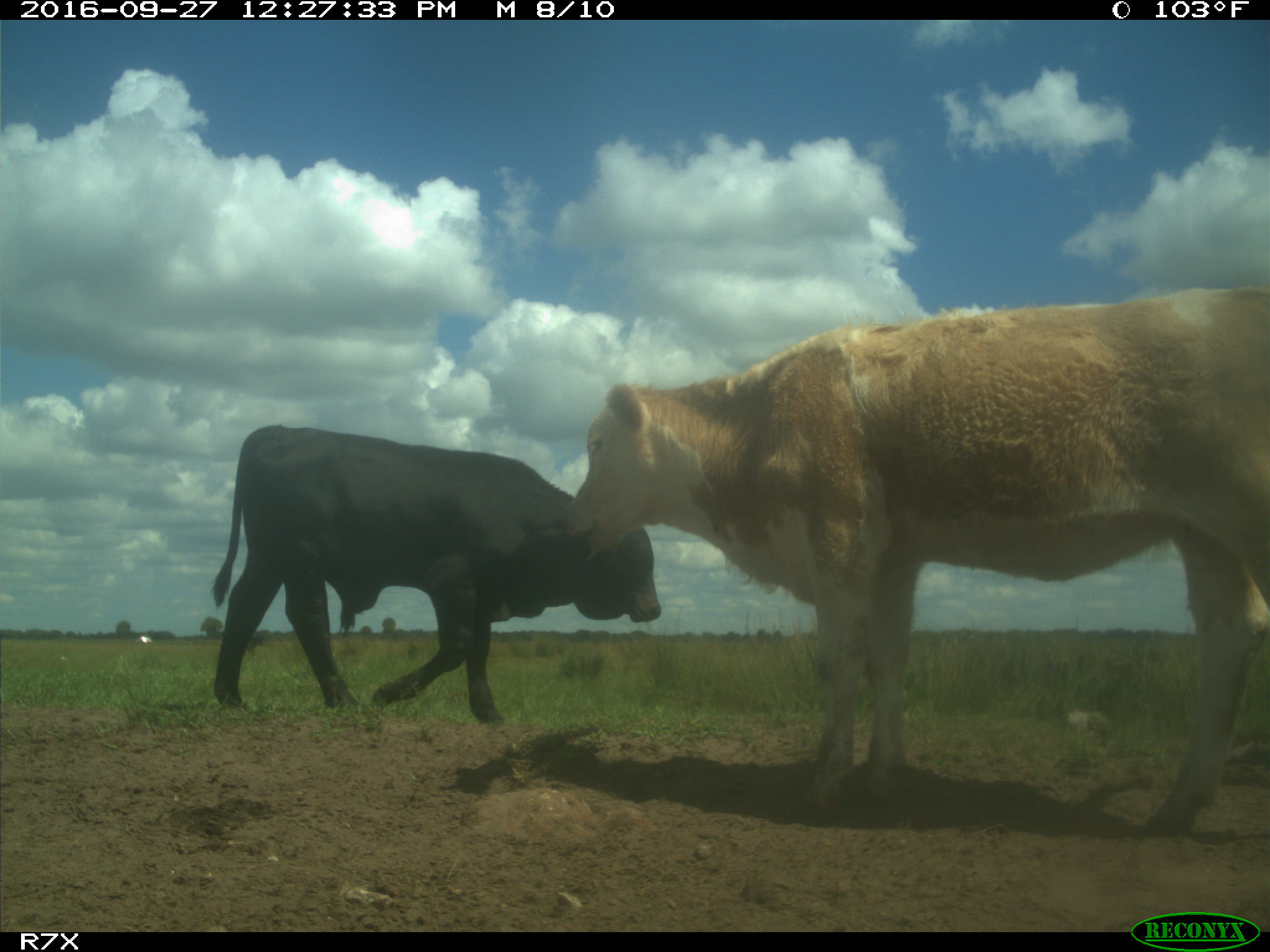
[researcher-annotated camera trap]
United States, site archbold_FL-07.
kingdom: Animalia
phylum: Chordata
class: Mammalia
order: Artiodactyla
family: Bovidae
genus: Bos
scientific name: Bos taurus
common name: domestic cow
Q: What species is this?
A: Bos taurus (domestic cow).